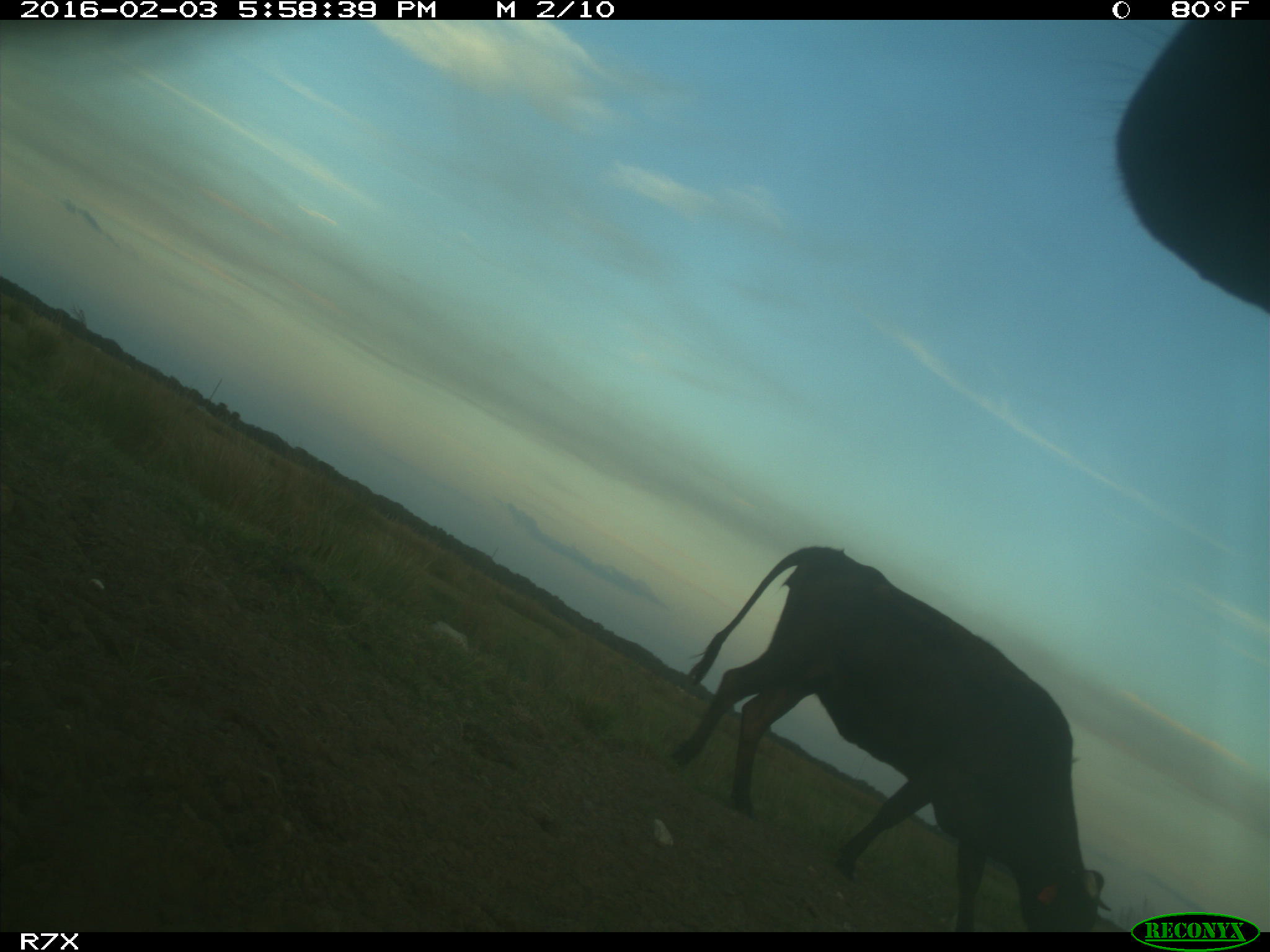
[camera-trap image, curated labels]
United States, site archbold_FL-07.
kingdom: Animalia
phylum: Chordata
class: Mammalia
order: Artiodactyla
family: Bovidae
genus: Bos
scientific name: Bos taurus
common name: domestic cow